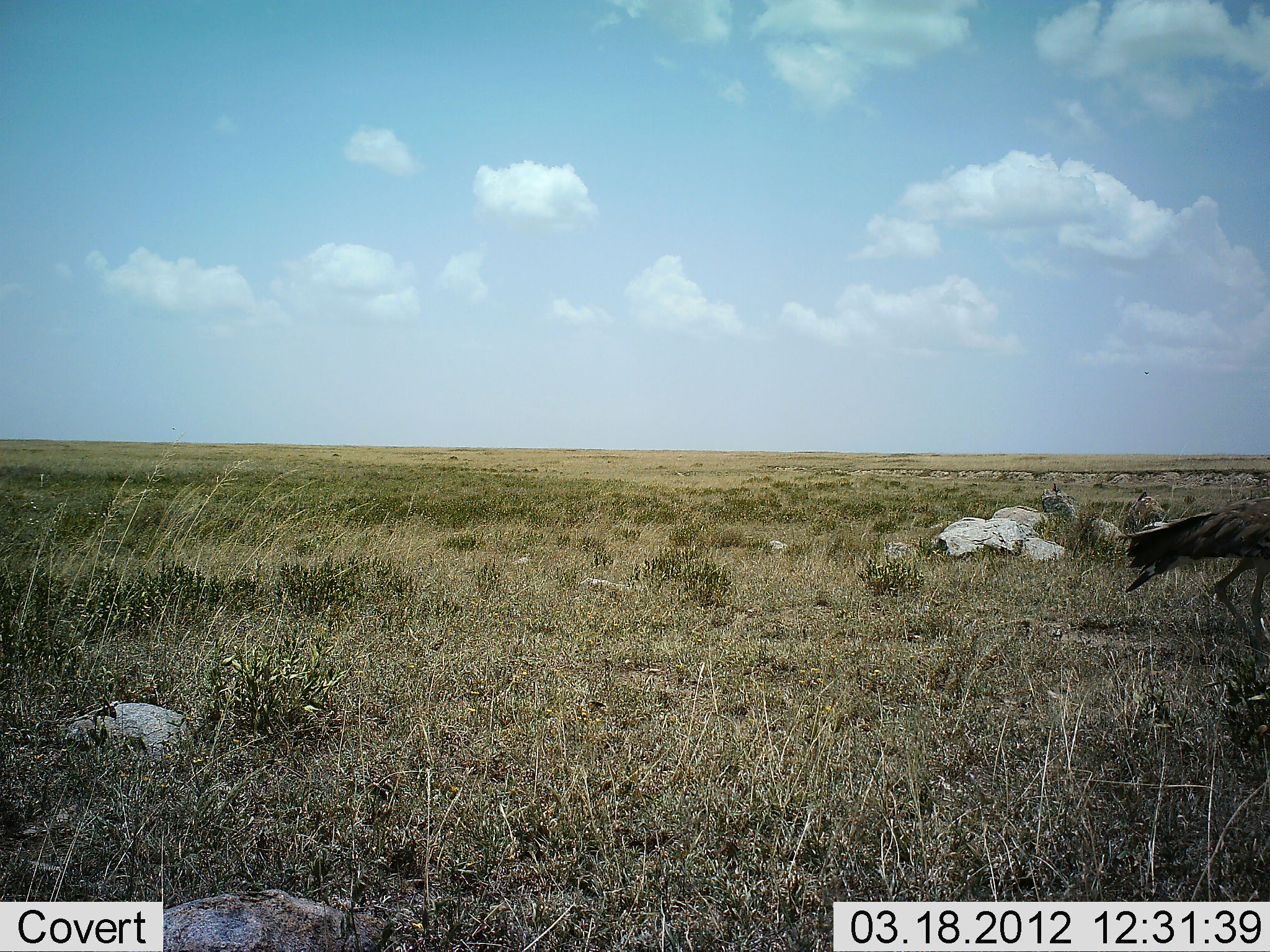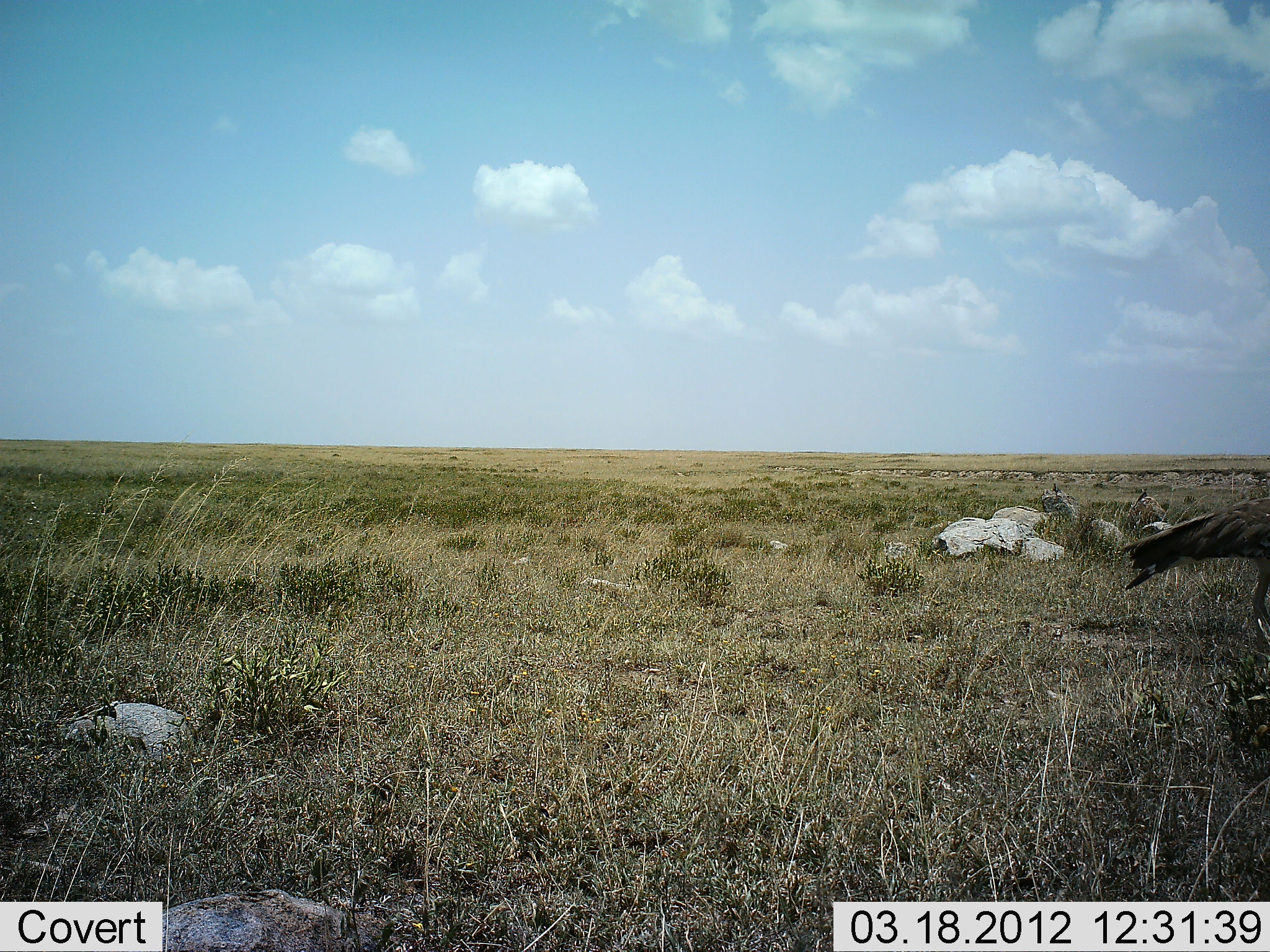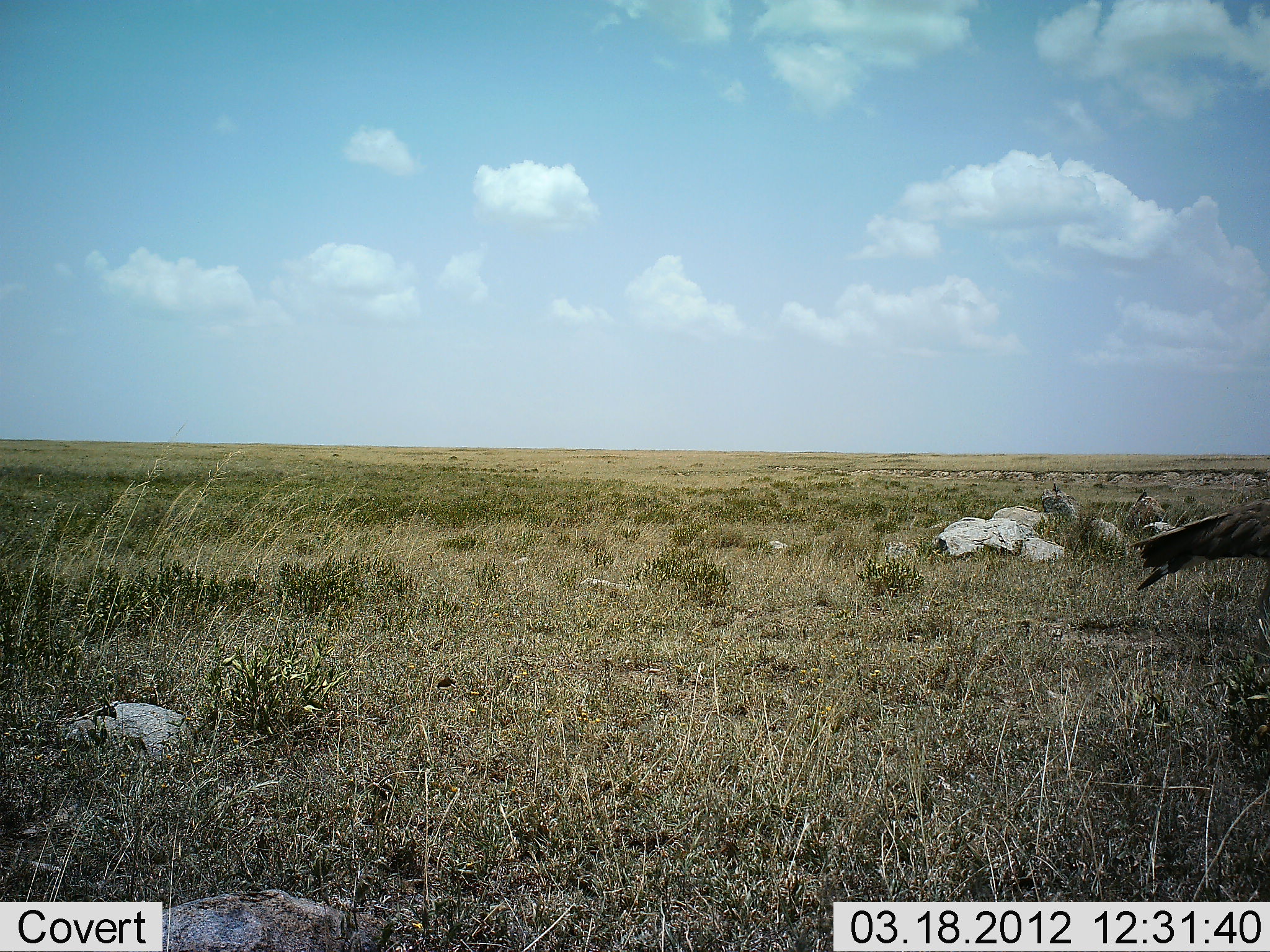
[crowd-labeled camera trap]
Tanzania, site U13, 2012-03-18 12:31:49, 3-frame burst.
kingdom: Animalia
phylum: Chordata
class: Aves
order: Otidiformes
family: Otididae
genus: Ardeotis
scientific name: Ardeotis kori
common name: kori bustard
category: koribustard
Koribustard (kori bustard) (Ardeotis kori), count 1. Behavior (volunteer vote fractions): standing 38%, resting 0%, moving 62%, interacting 0%. Young present (vote fraction): 0%. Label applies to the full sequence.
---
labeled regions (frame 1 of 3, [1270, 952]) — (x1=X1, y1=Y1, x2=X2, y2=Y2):
animal: (x1=1112, y1=496, x2=1269, y2=652)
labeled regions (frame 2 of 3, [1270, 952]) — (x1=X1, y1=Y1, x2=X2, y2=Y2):
animal: (x1=1115, y1=496, x2=1270, y2=643)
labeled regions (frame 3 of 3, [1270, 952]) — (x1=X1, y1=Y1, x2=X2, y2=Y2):
animal: (x1=1127, y1=493, x2=1270, y2=647)